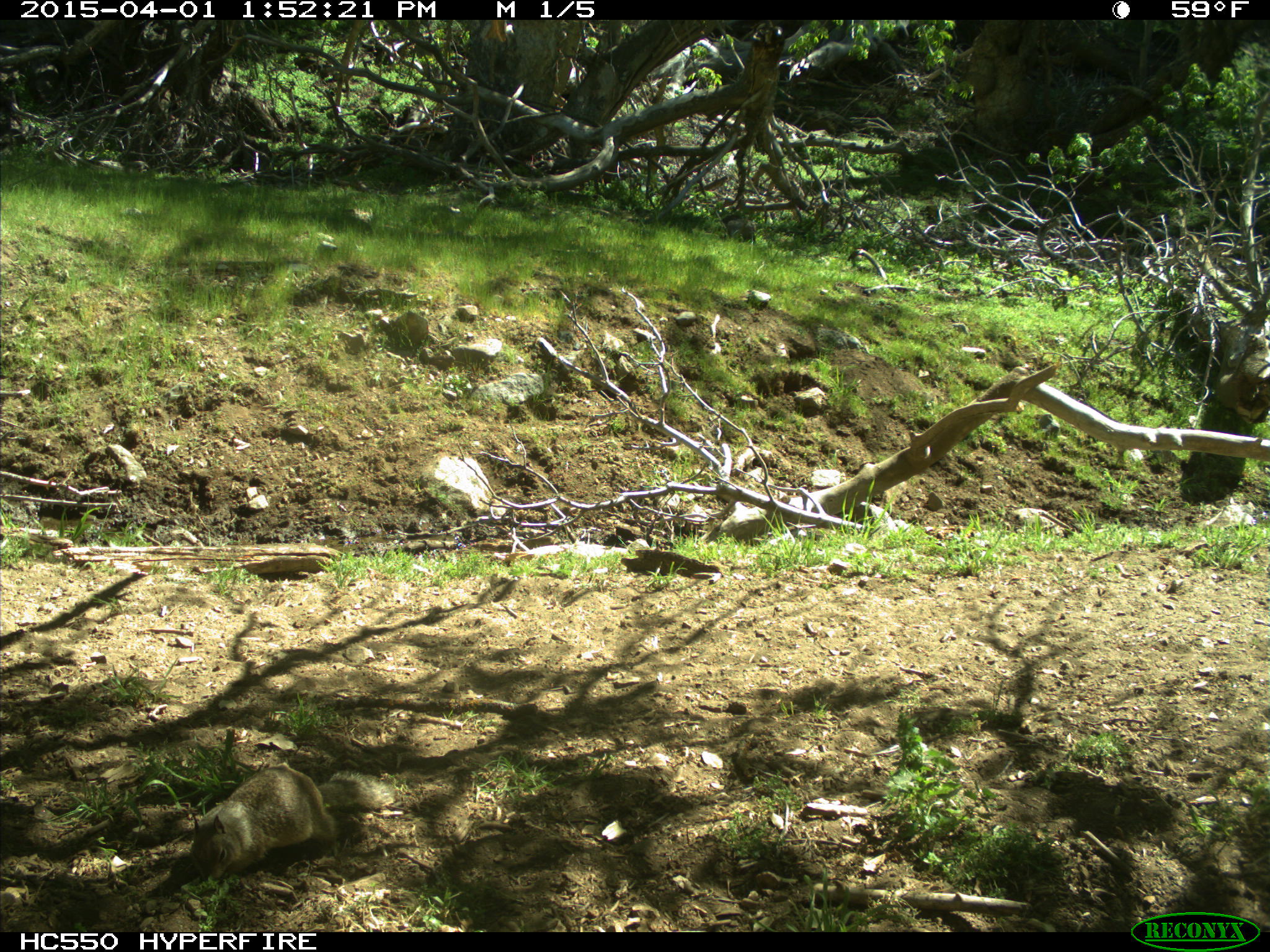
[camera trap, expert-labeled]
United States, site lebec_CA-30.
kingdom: Animalia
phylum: Chordata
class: Mammalia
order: Rodentia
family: Sciuridae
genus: Otospermophilus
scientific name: Otospermophilus beecheyi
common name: california ground squirrel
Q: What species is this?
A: Otospermophilus beecheyi (california ground squirrel).